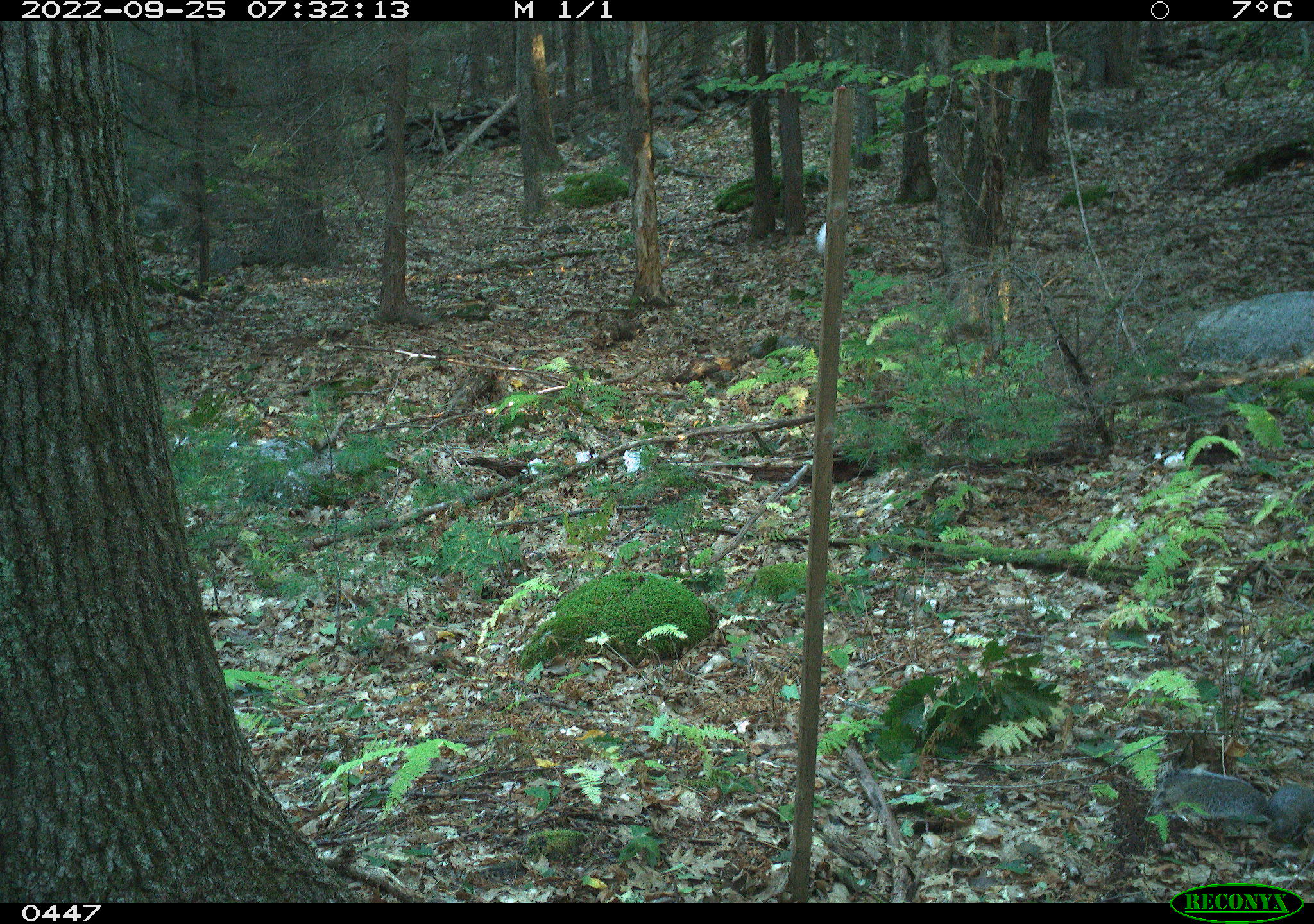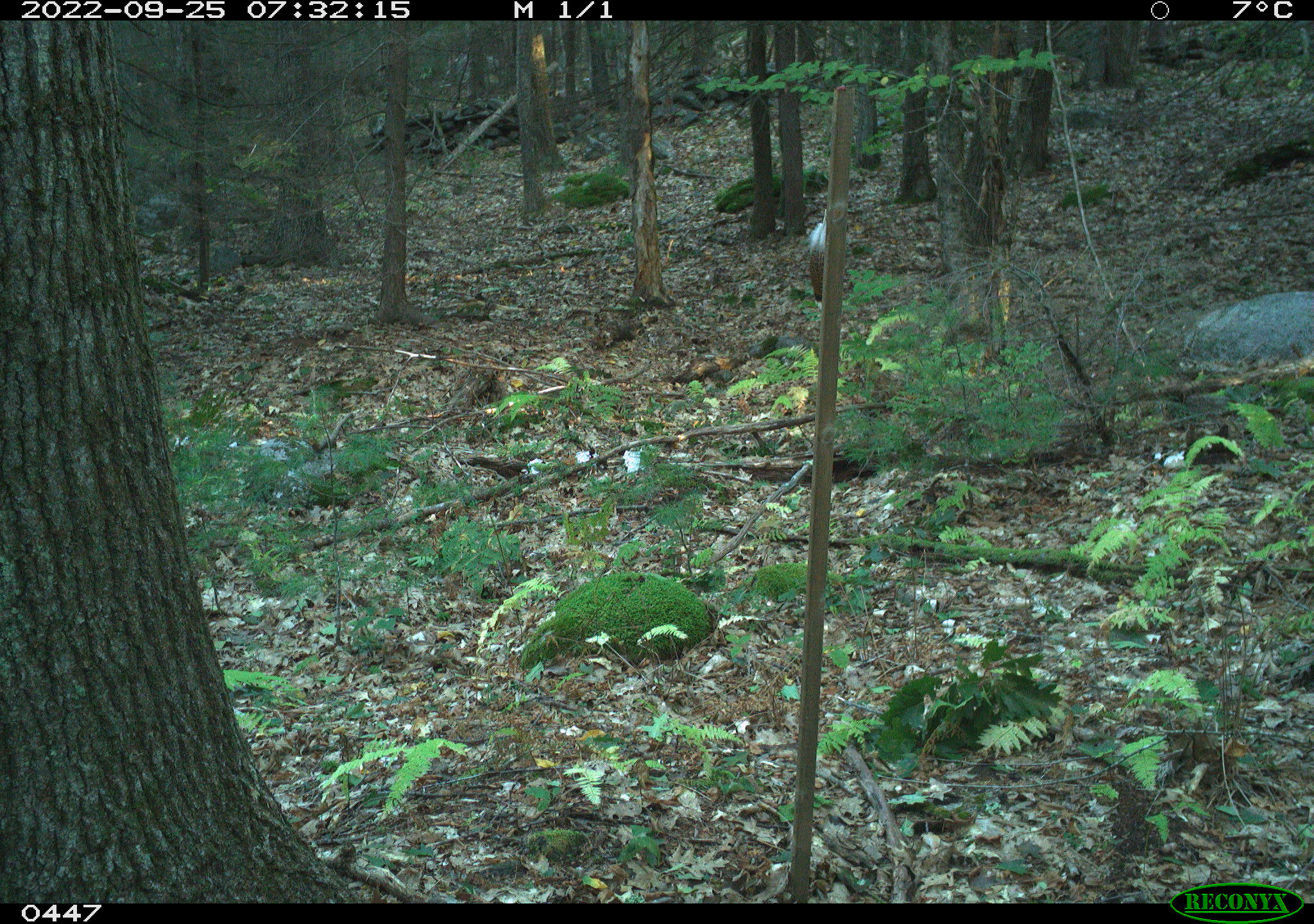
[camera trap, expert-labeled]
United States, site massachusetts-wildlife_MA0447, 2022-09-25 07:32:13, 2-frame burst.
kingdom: Animalia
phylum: Chordata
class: Mammalia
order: Rodentia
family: Sciuridae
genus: Sciurus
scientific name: Sciurus carolinensis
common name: gray squirrel